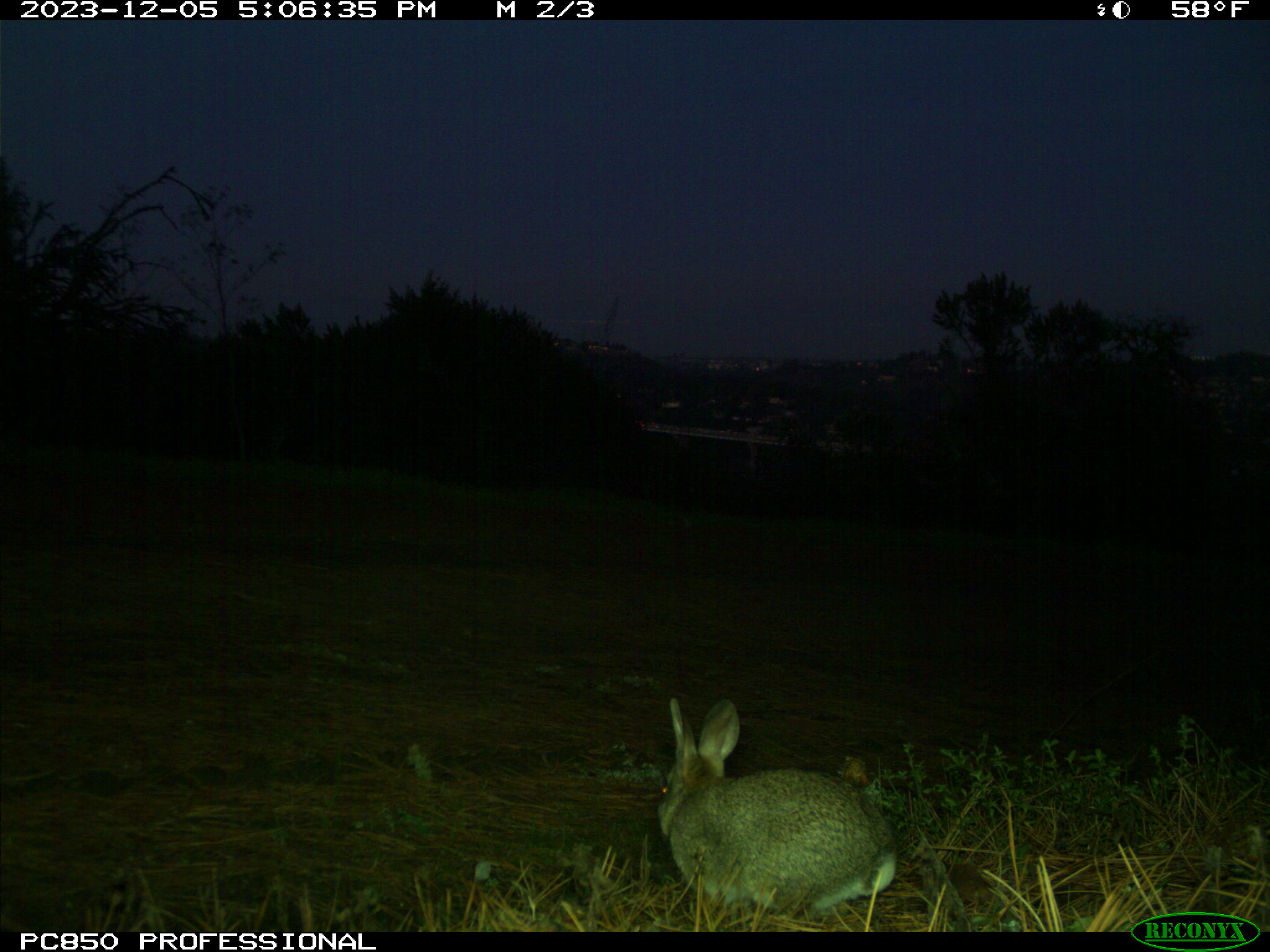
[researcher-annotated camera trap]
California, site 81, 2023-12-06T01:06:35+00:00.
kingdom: Animalia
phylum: Chordata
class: Mammalia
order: Lagomorpha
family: Leporidae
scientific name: Leporidae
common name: rabbit